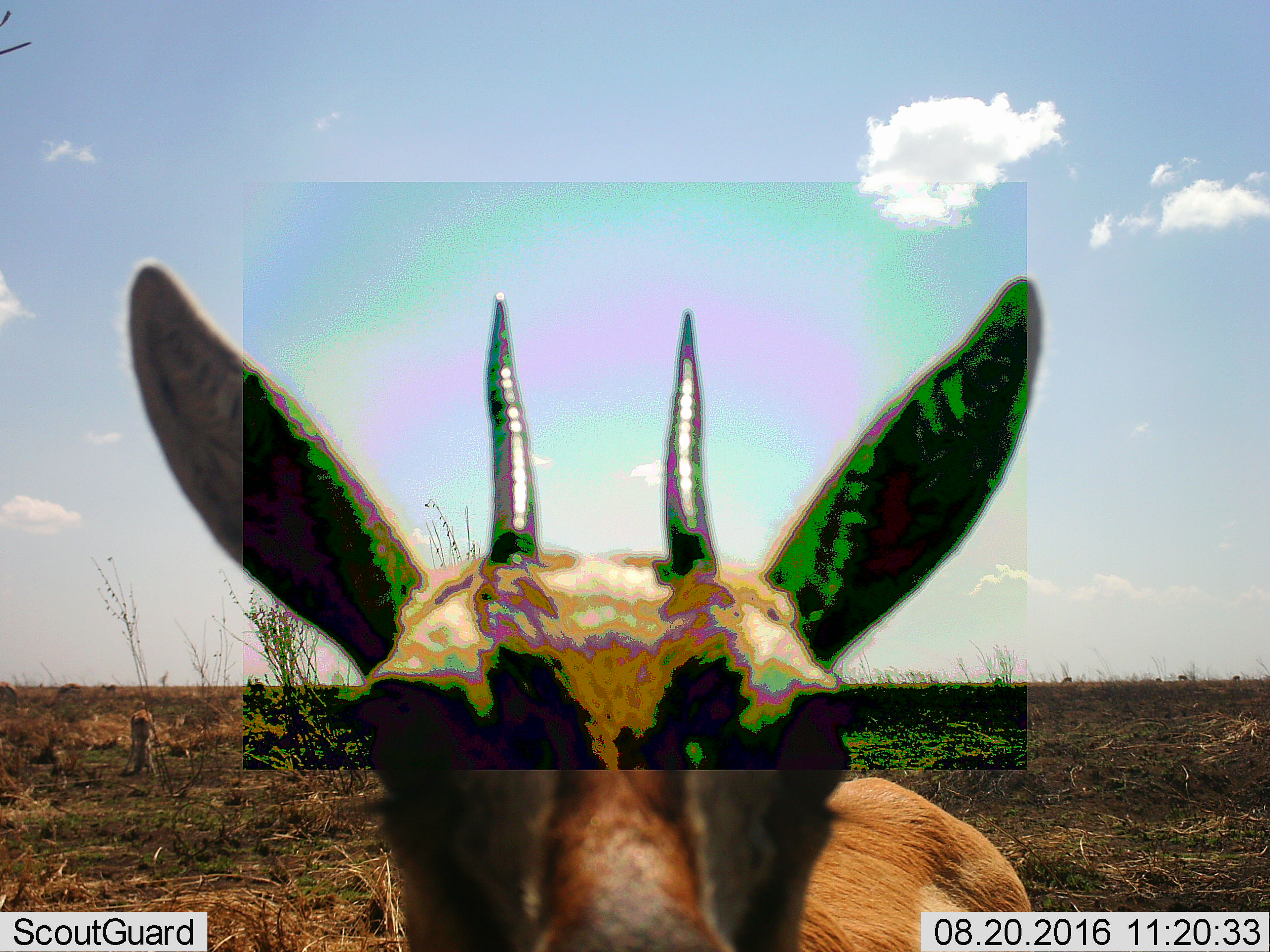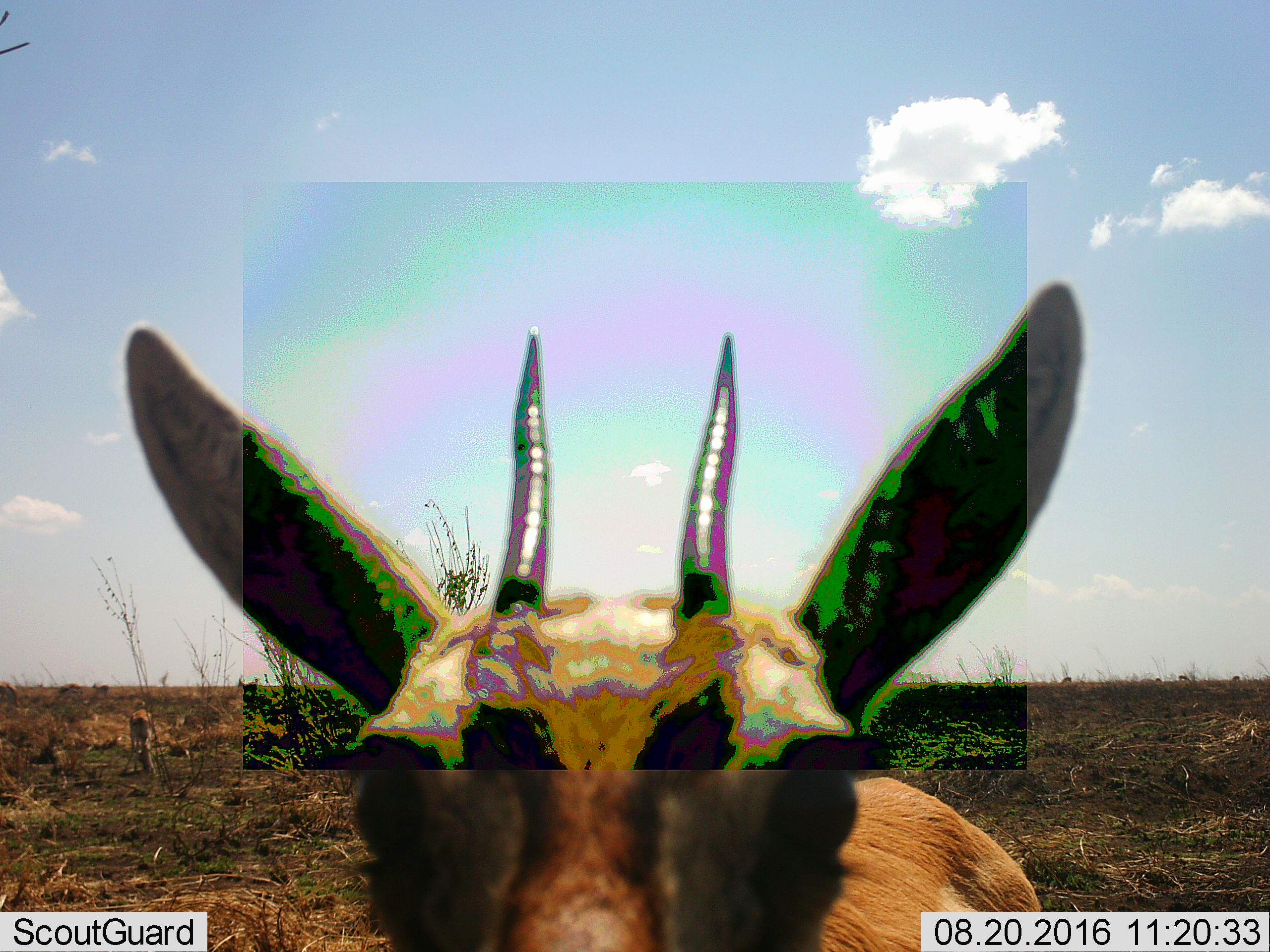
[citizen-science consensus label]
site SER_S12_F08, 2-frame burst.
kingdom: Animalia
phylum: Chordata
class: Mammalia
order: Artiodactyla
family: Bovidae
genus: Eudorcas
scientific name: Eudorcas thomsonii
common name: thomson's gazelle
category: gazellethomsons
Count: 1.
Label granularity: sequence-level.